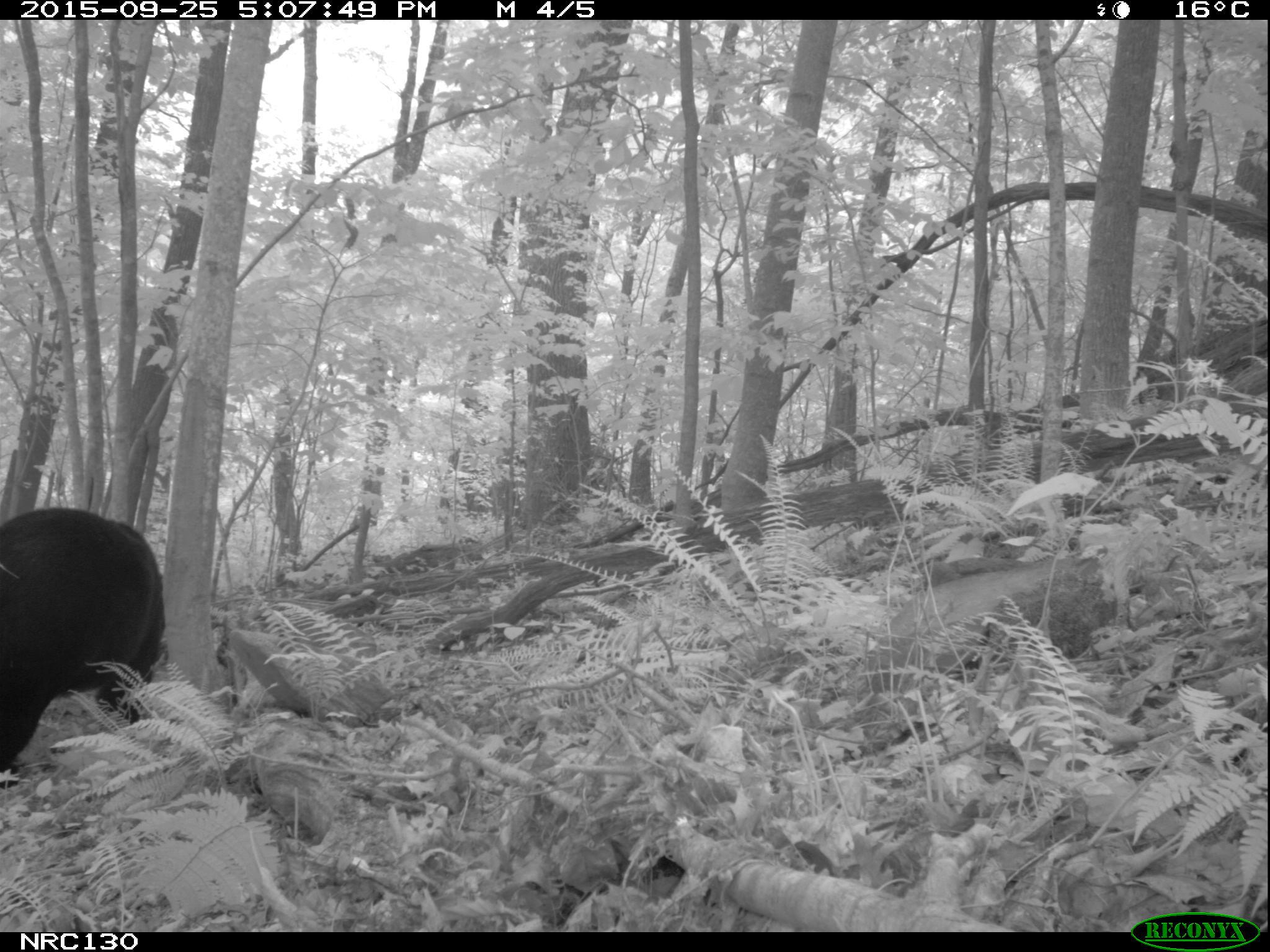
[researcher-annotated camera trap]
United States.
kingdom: Animalia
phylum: Chordata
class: Mammalia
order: Carnivora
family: Ursidae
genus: Ursus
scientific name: Ursus americanus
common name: american black bear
American Black Bear (Ursus americanus).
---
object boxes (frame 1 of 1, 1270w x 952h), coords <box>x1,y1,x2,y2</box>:
American Black Bear: <box>0,497,170,789</box>